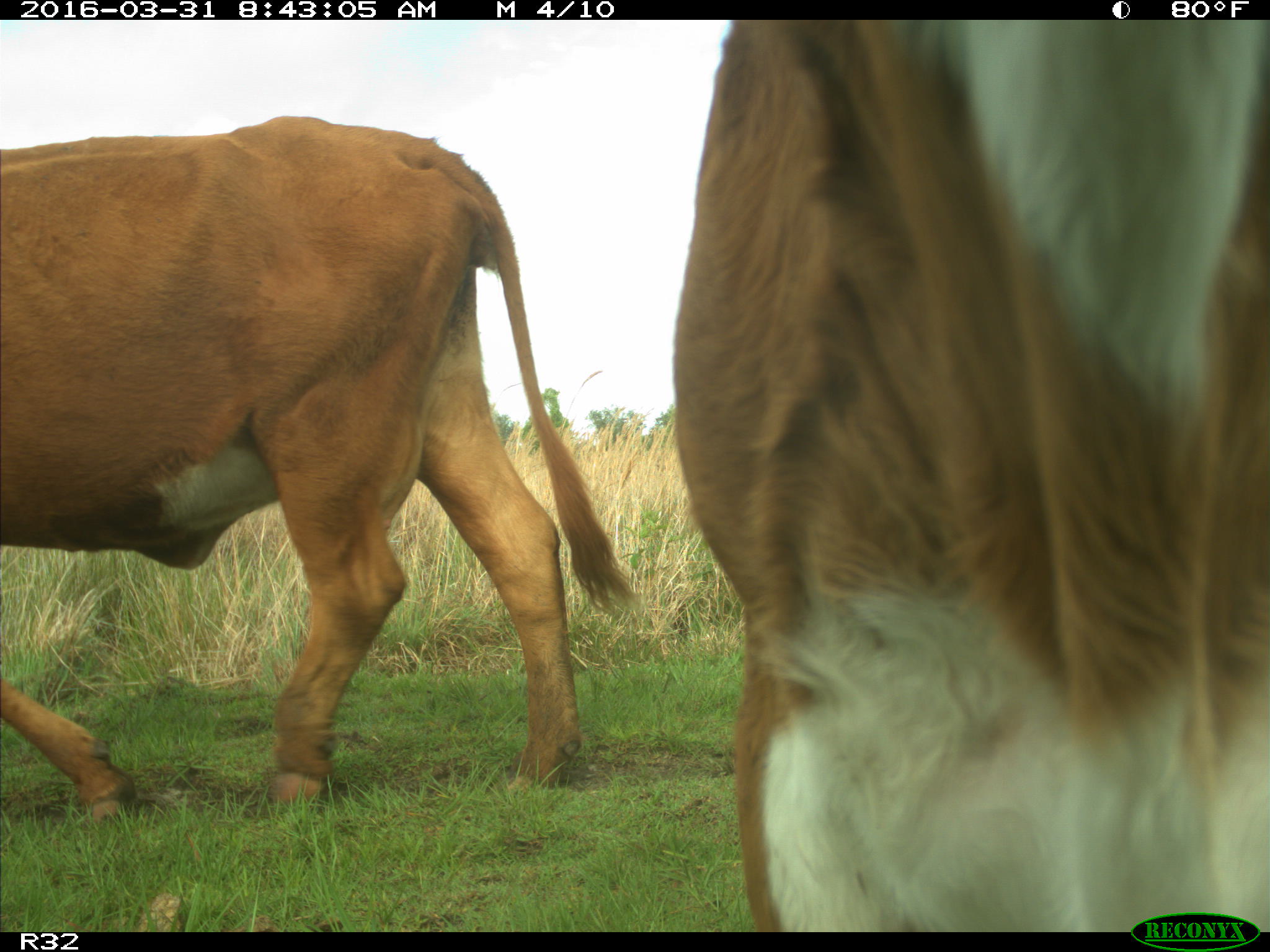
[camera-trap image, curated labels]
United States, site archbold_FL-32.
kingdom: Animalia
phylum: Chordata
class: Mammalia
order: Artiodactyla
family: Bovidae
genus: Bos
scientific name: Bos taurus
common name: domestic cow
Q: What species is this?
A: Bos taurus (domestic cow).